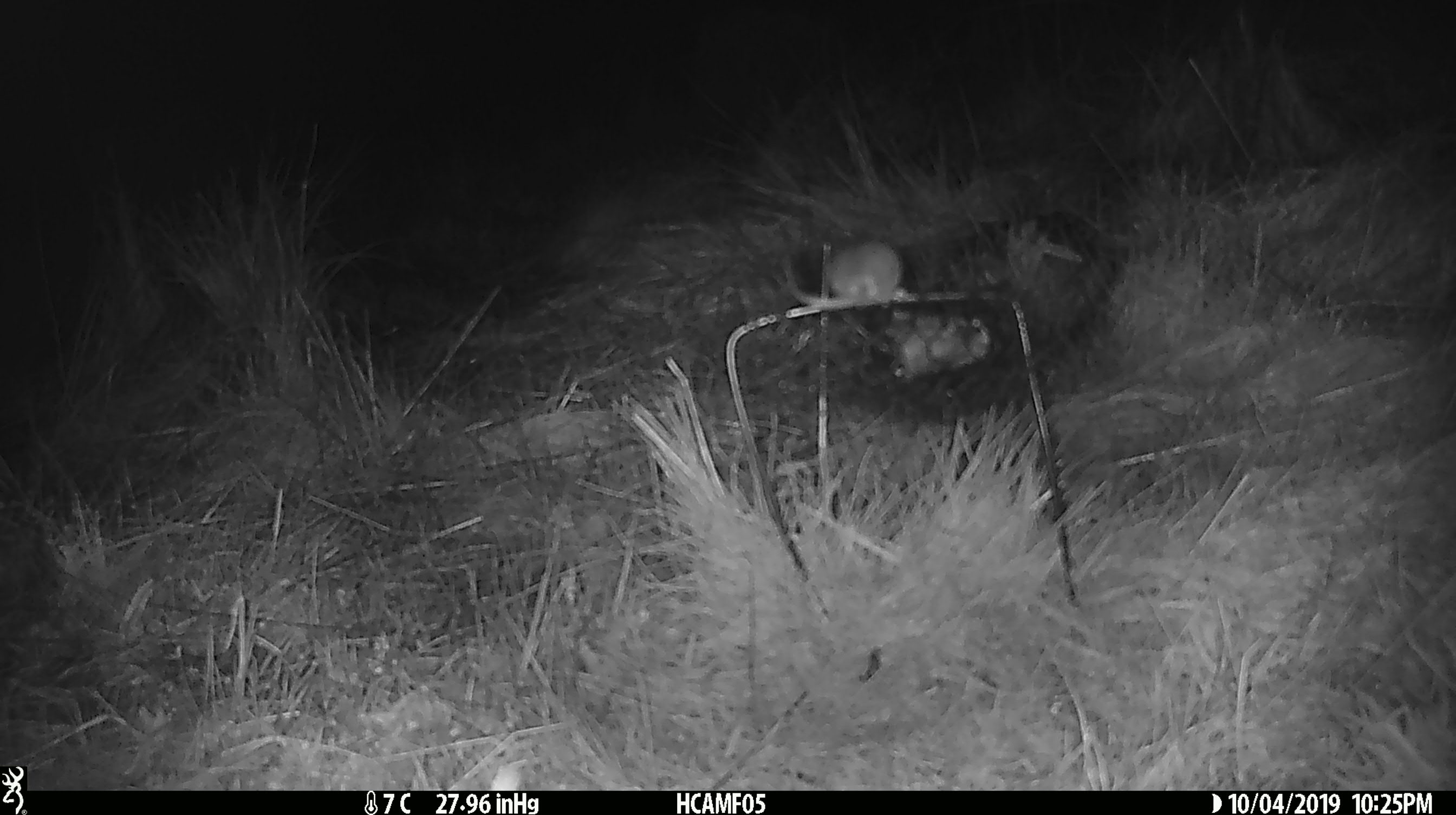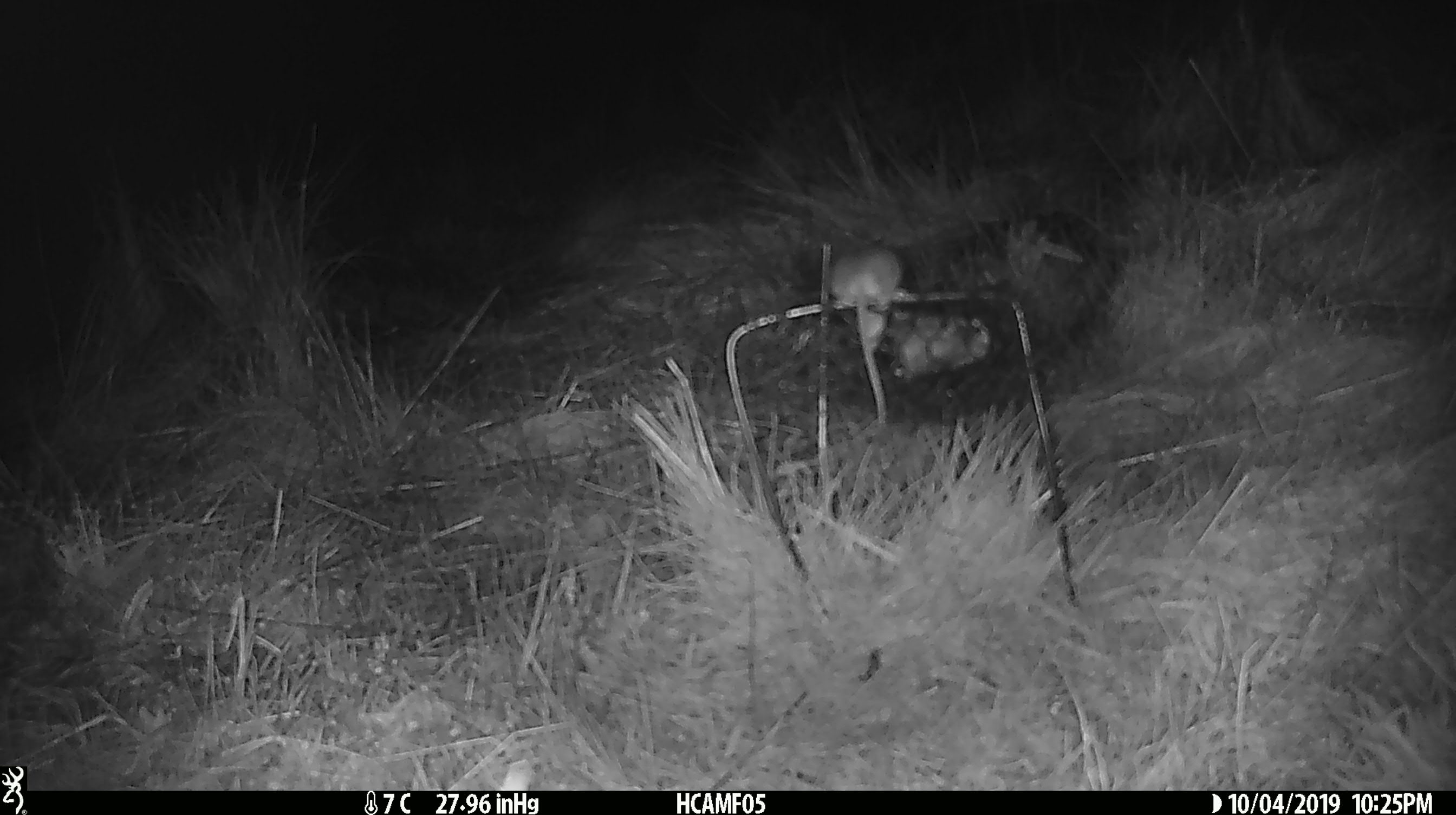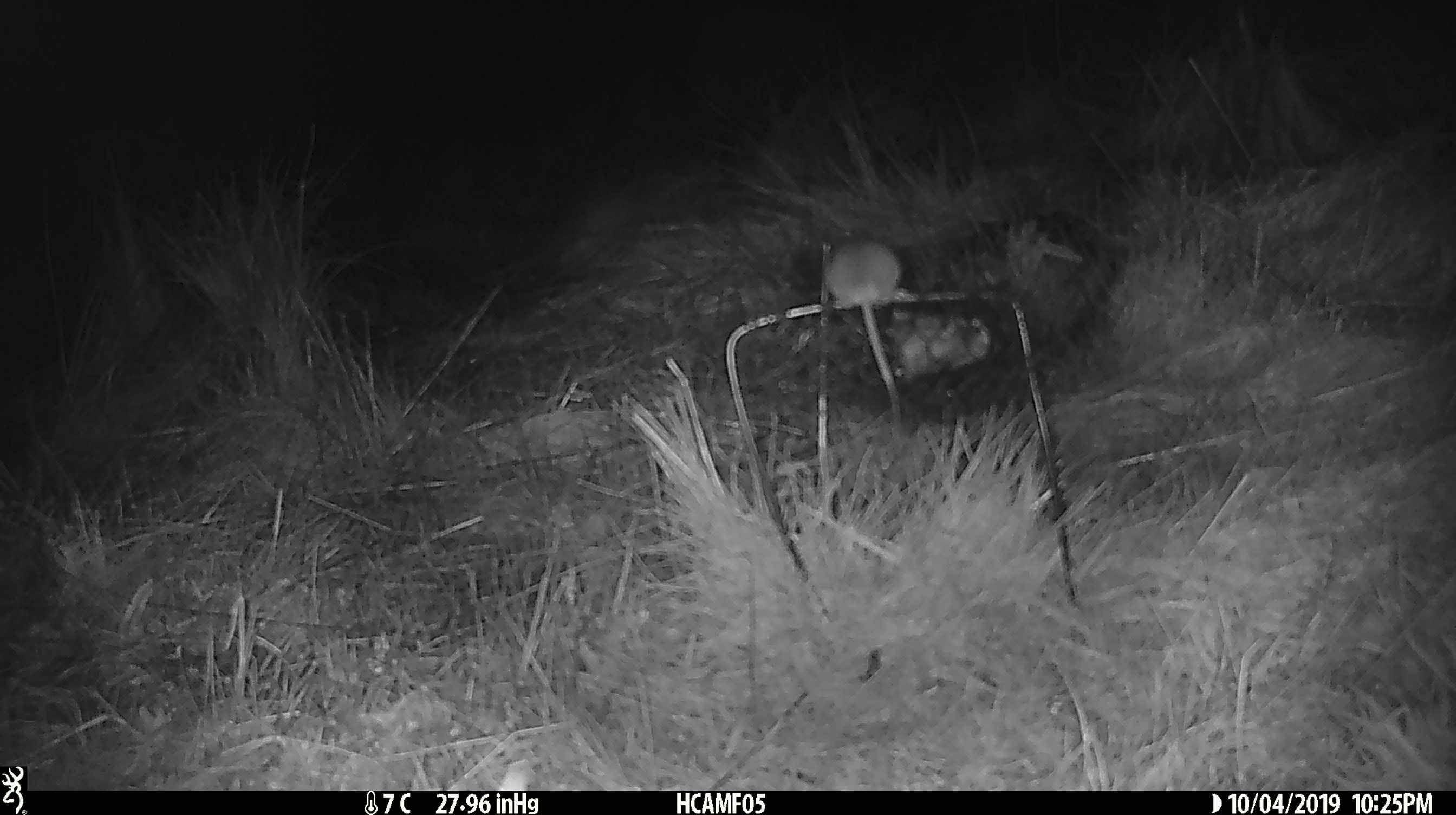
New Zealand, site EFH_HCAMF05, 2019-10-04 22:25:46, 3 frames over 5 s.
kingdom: Animalia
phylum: Chordata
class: Mammalia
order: Rodentia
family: Muridae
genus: Mus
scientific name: Mus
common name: mouse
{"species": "mouse (Mus)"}